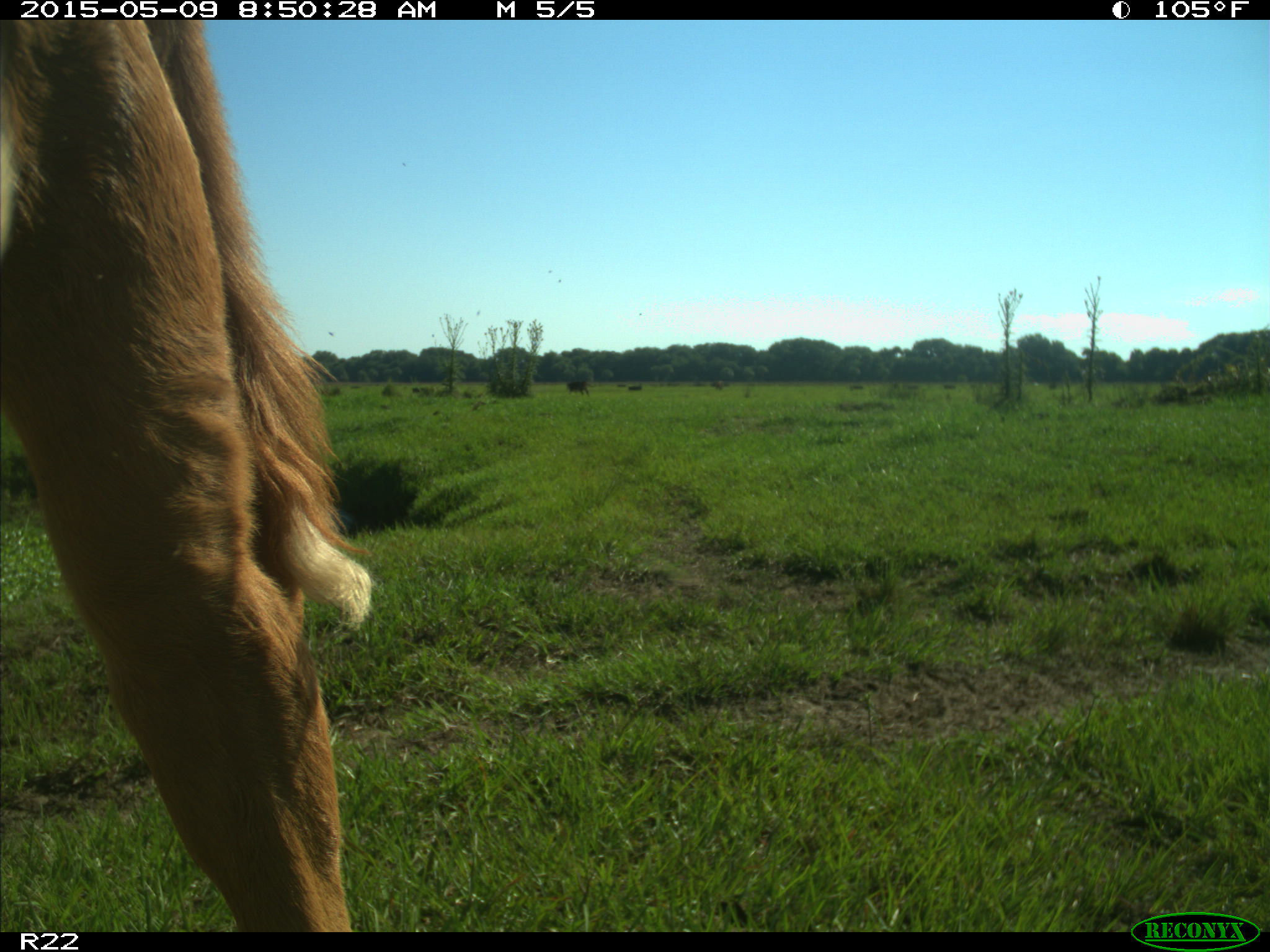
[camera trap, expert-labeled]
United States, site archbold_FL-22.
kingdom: Animalia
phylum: Chordata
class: Mammalia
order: Artiodactyla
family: Bovidae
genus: Bos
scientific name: Bos taurus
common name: domestic cow